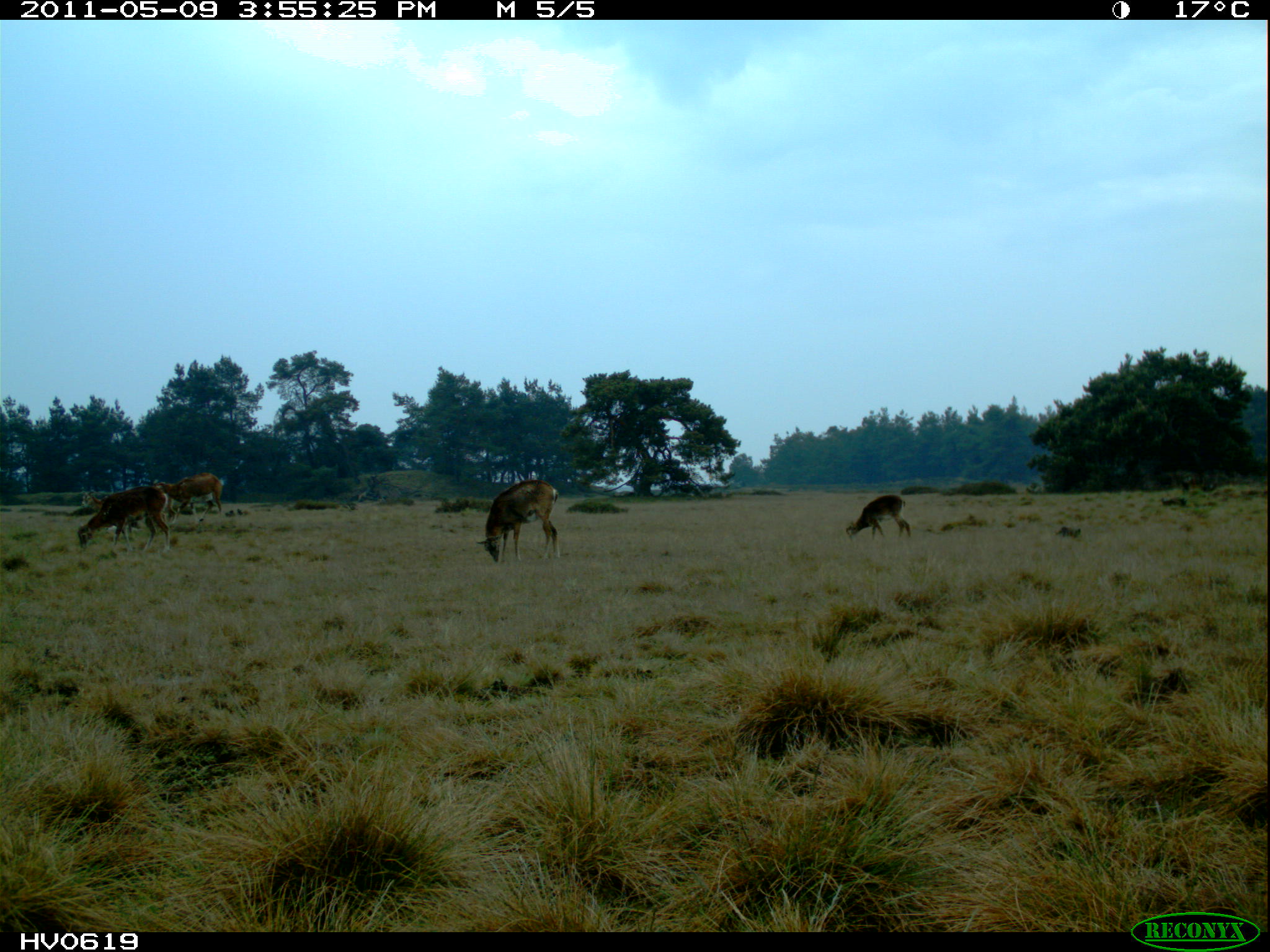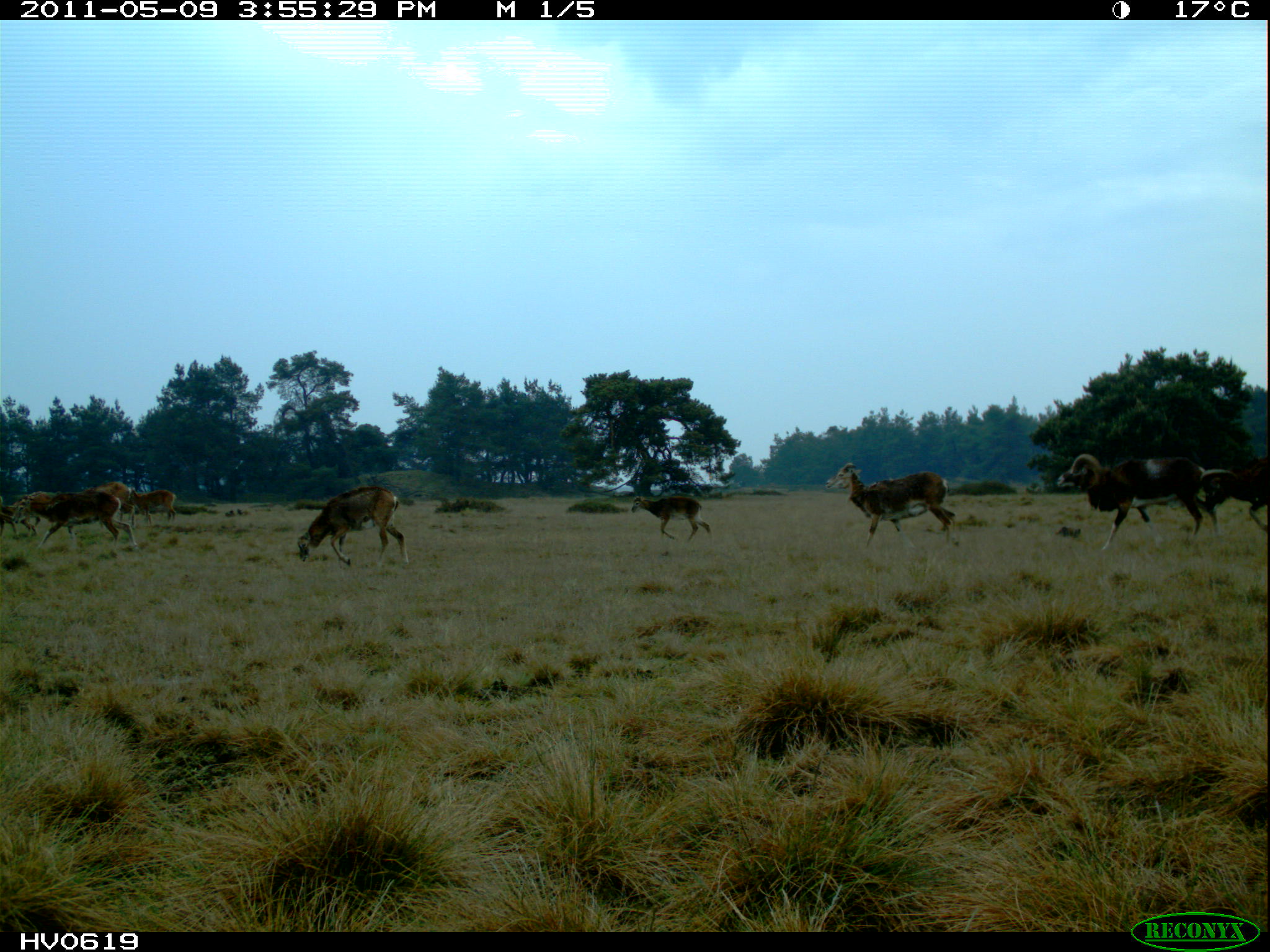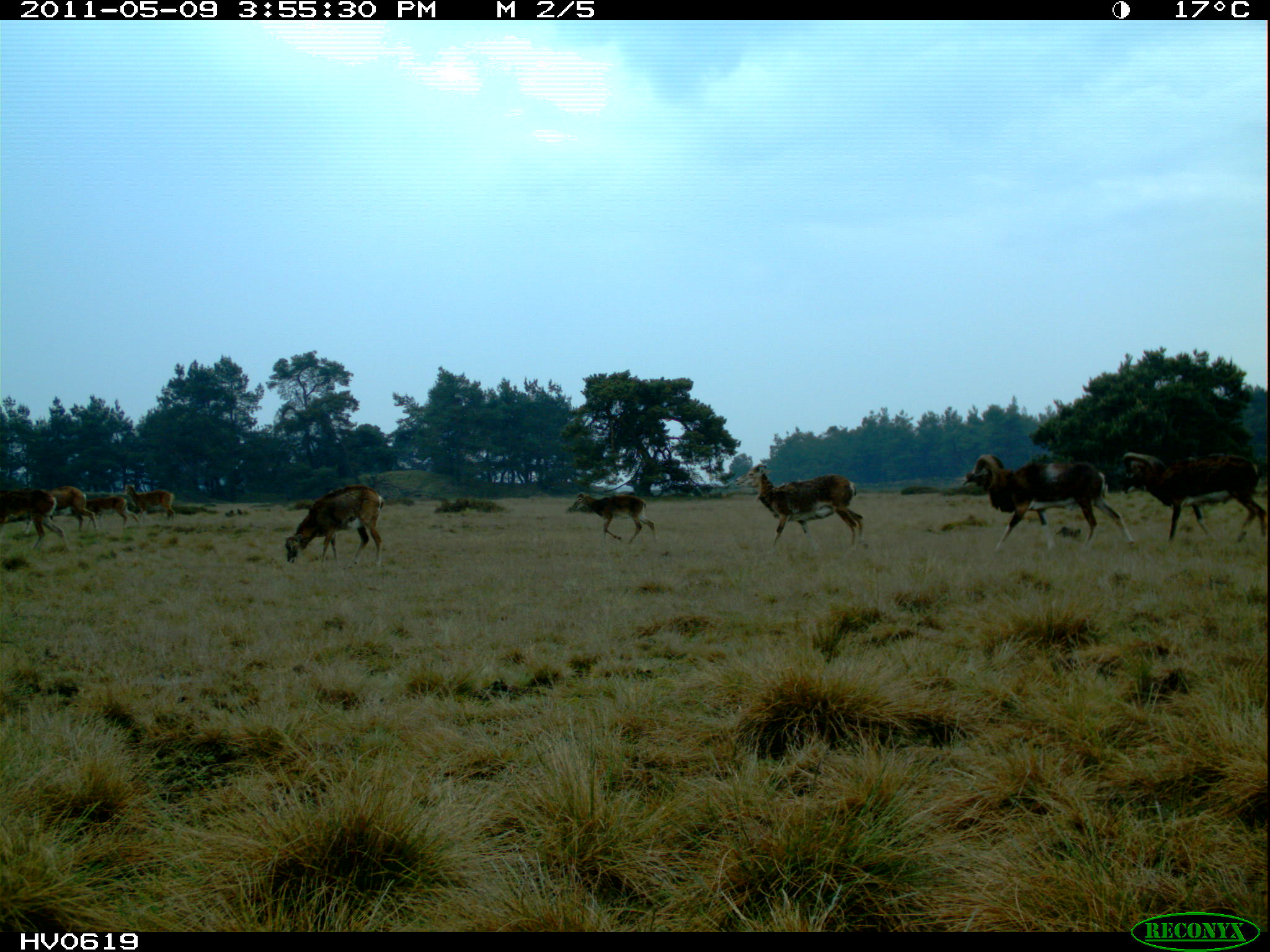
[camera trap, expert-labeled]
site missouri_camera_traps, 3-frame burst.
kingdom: Animalia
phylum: Chordata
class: Mammalia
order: Artiodactyla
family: Bovidae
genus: Ovis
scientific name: Ovis ammon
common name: mouflon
Mouflon (Ovis ammon). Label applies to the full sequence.